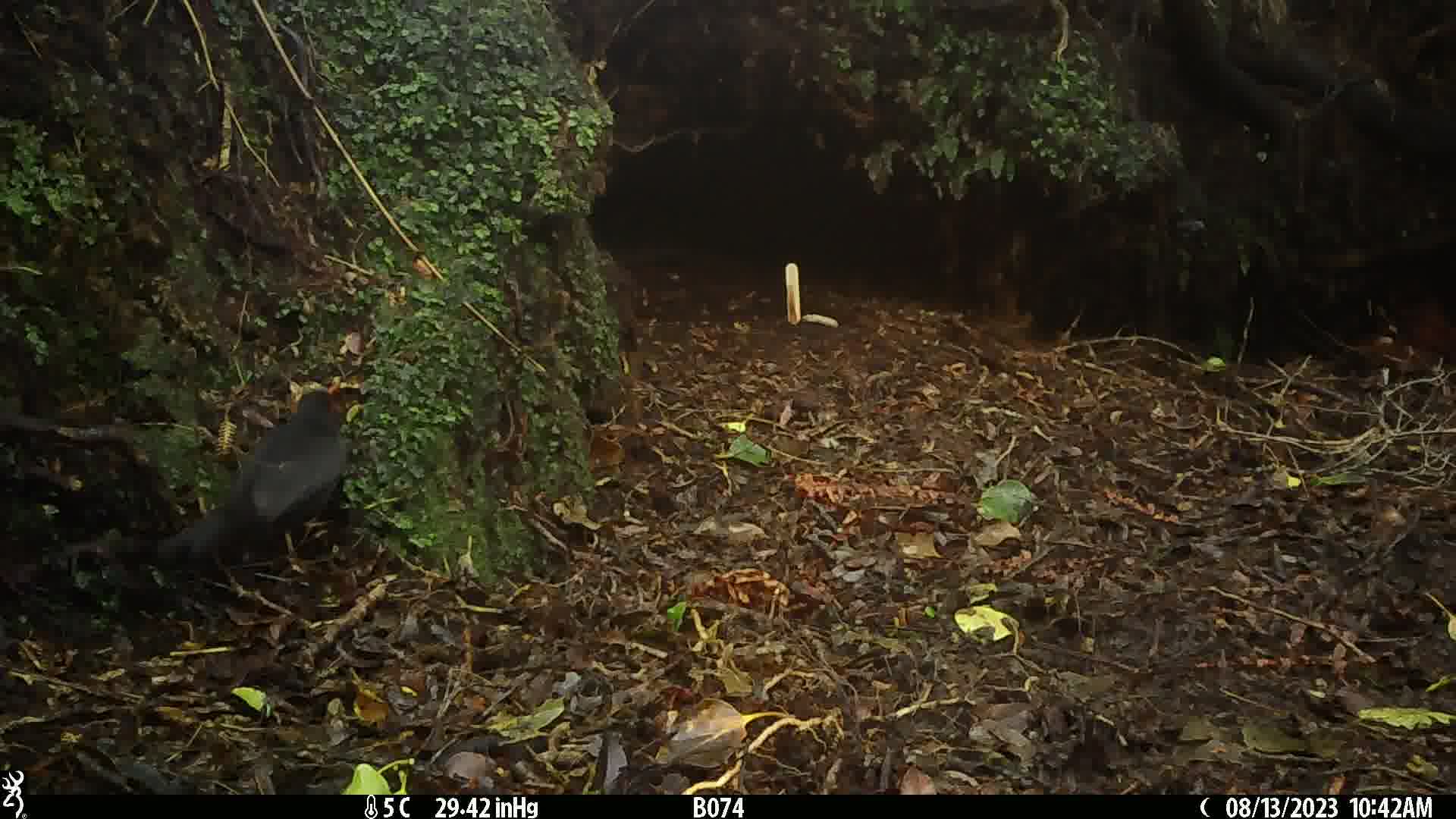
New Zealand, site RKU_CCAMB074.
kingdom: Animalia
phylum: Chordata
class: Aves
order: Passeriformes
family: Turdidae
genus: Turdus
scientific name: Turdus merula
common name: eurasian blackbird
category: blackbird